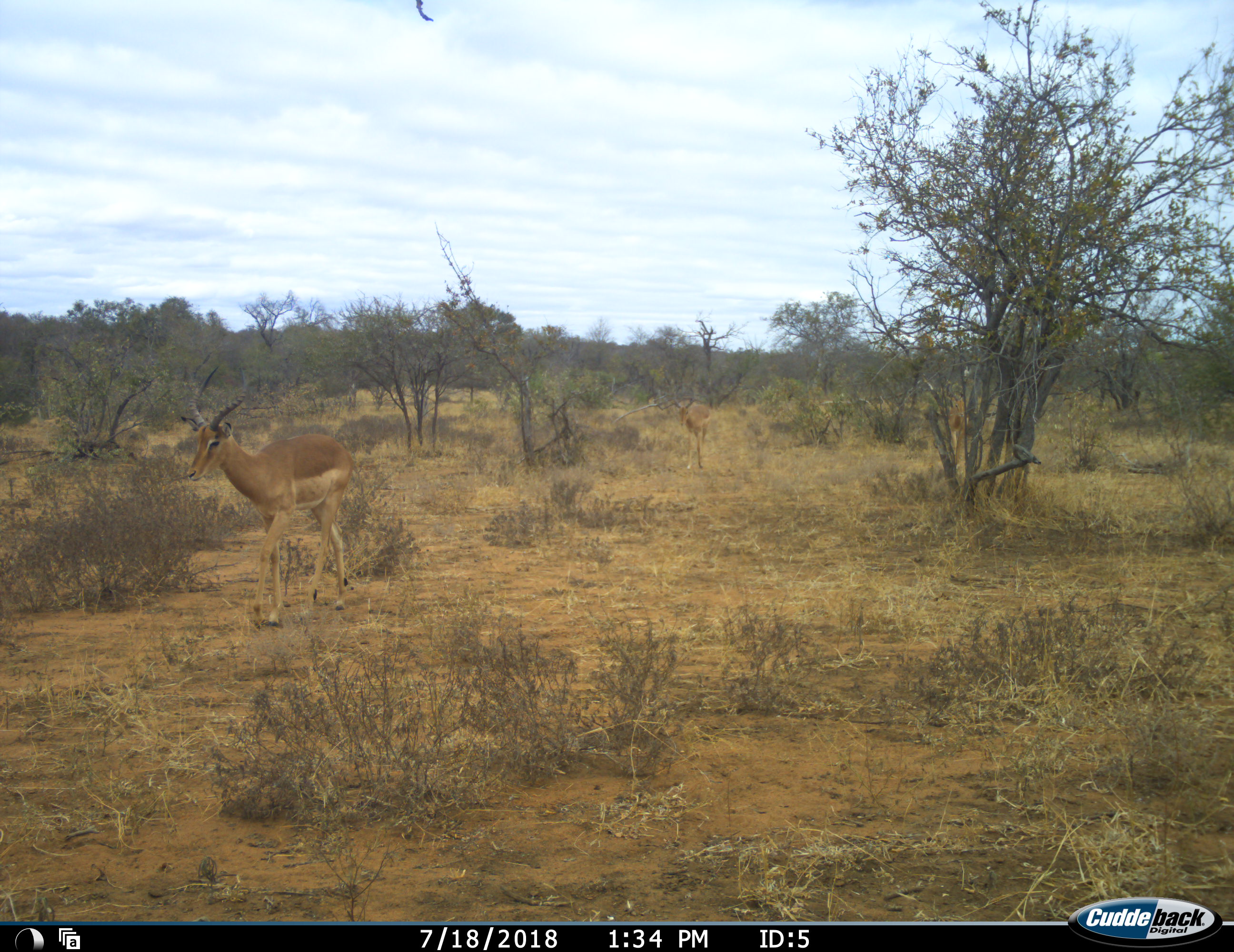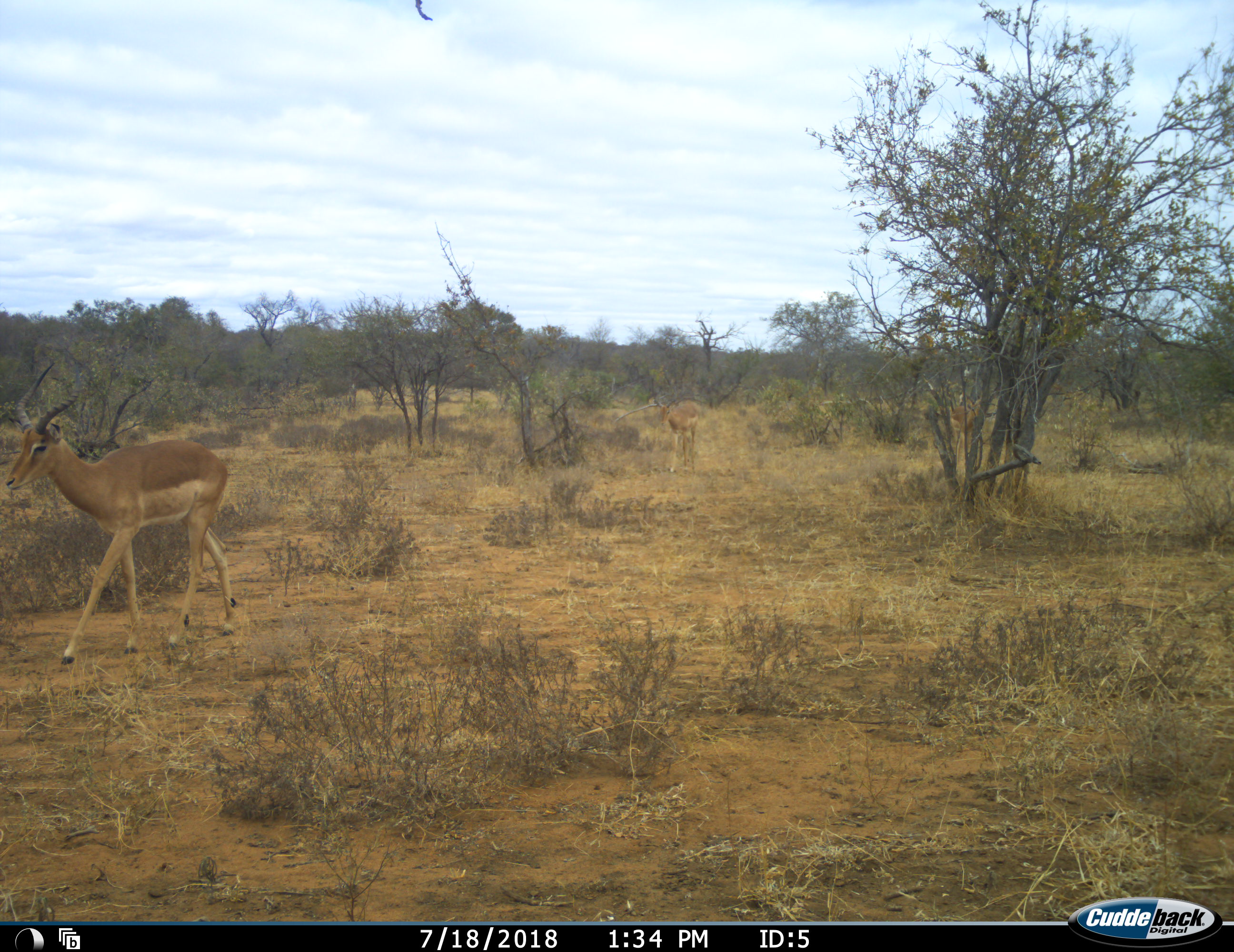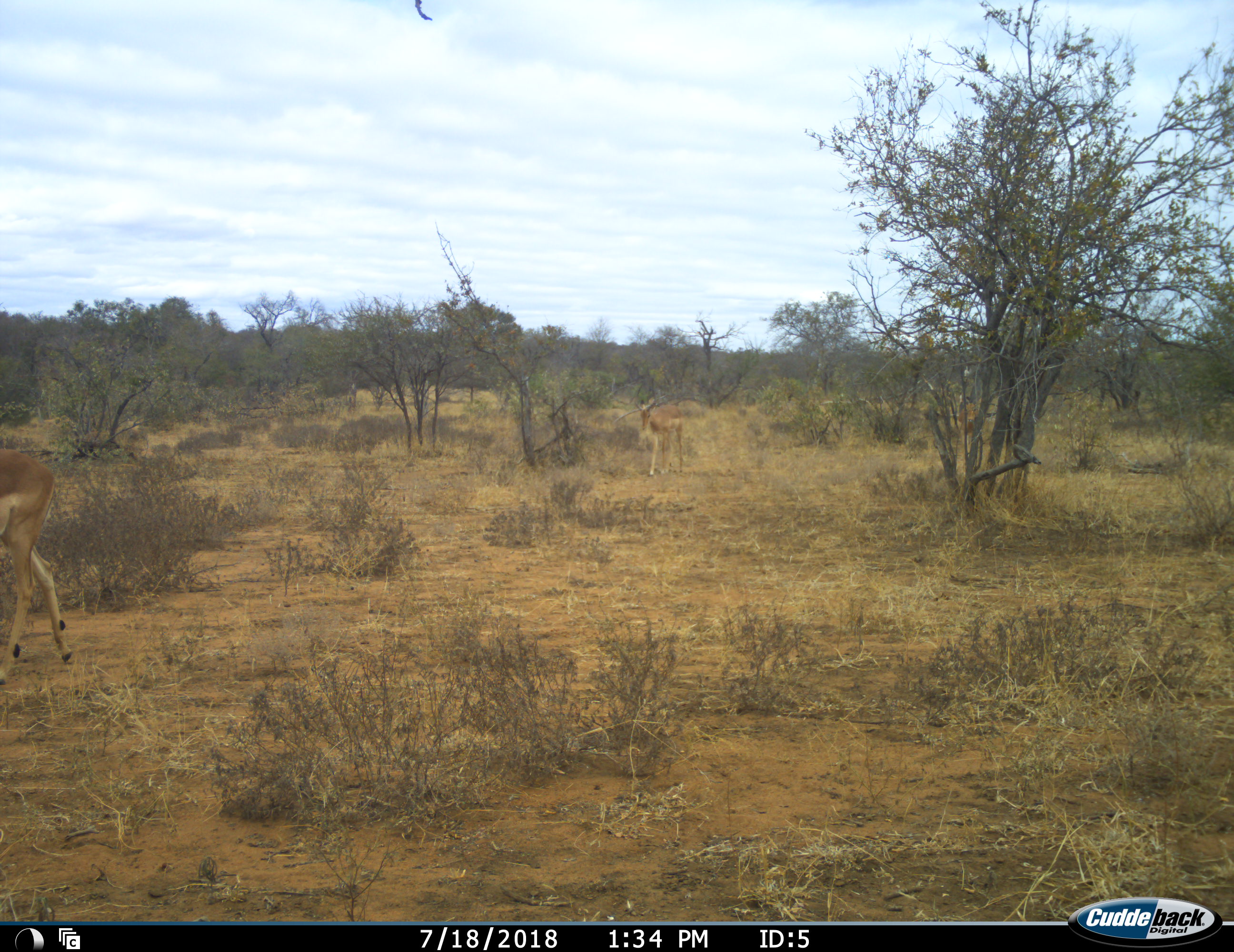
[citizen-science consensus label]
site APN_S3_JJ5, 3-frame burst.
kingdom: Animalia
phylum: Chordata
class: Mammalia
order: Artiodactyla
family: Bovidae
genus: Aepyceros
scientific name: Aepyceros melampus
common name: impala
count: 3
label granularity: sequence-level